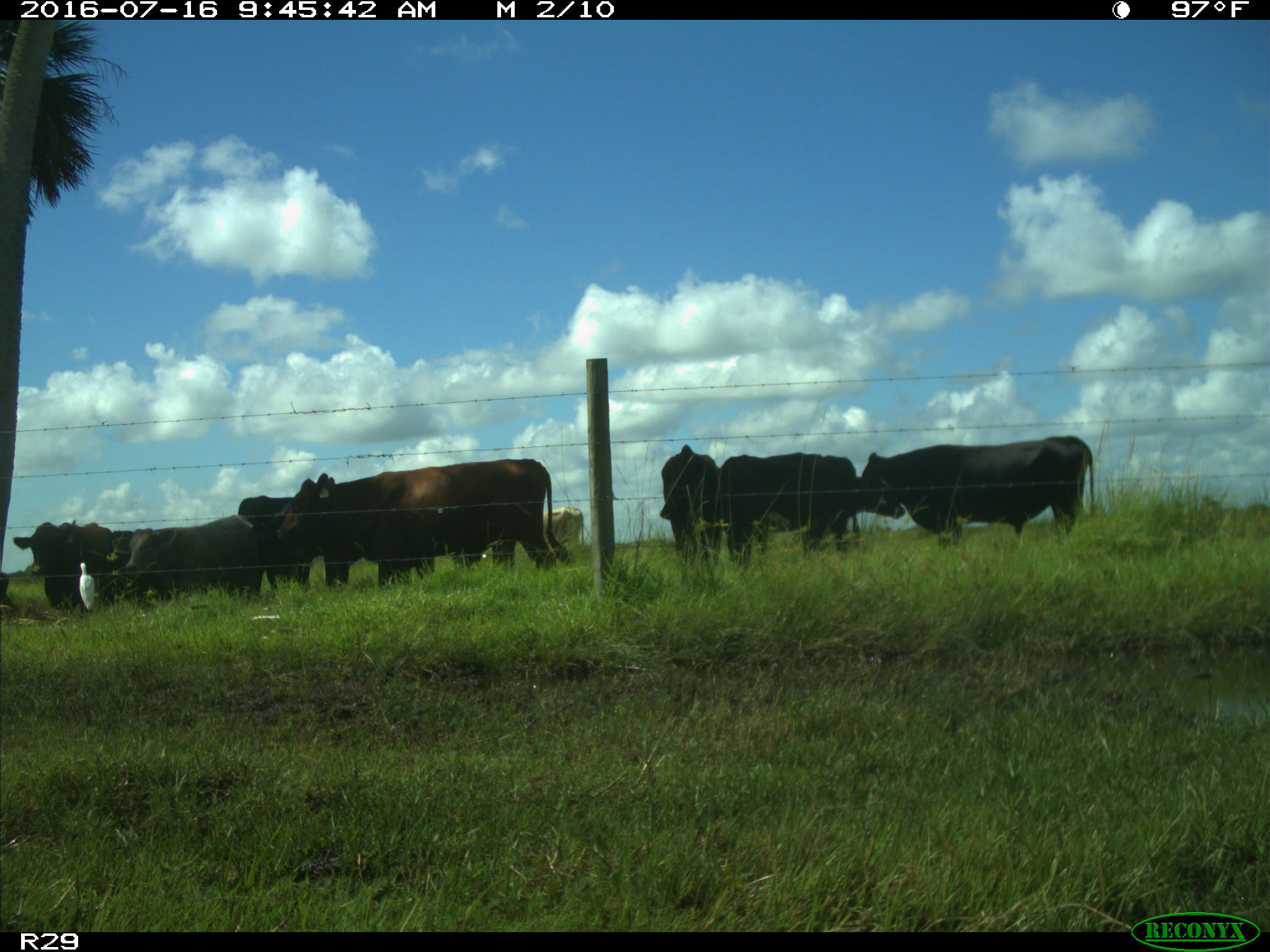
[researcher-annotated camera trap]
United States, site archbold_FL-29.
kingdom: Animalia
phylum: Chordata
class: Mammalia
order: Artiodactyla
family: Bovidae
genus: Bos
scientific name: Bos taurus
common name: domestic cow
Bos taurus (domestic cow).